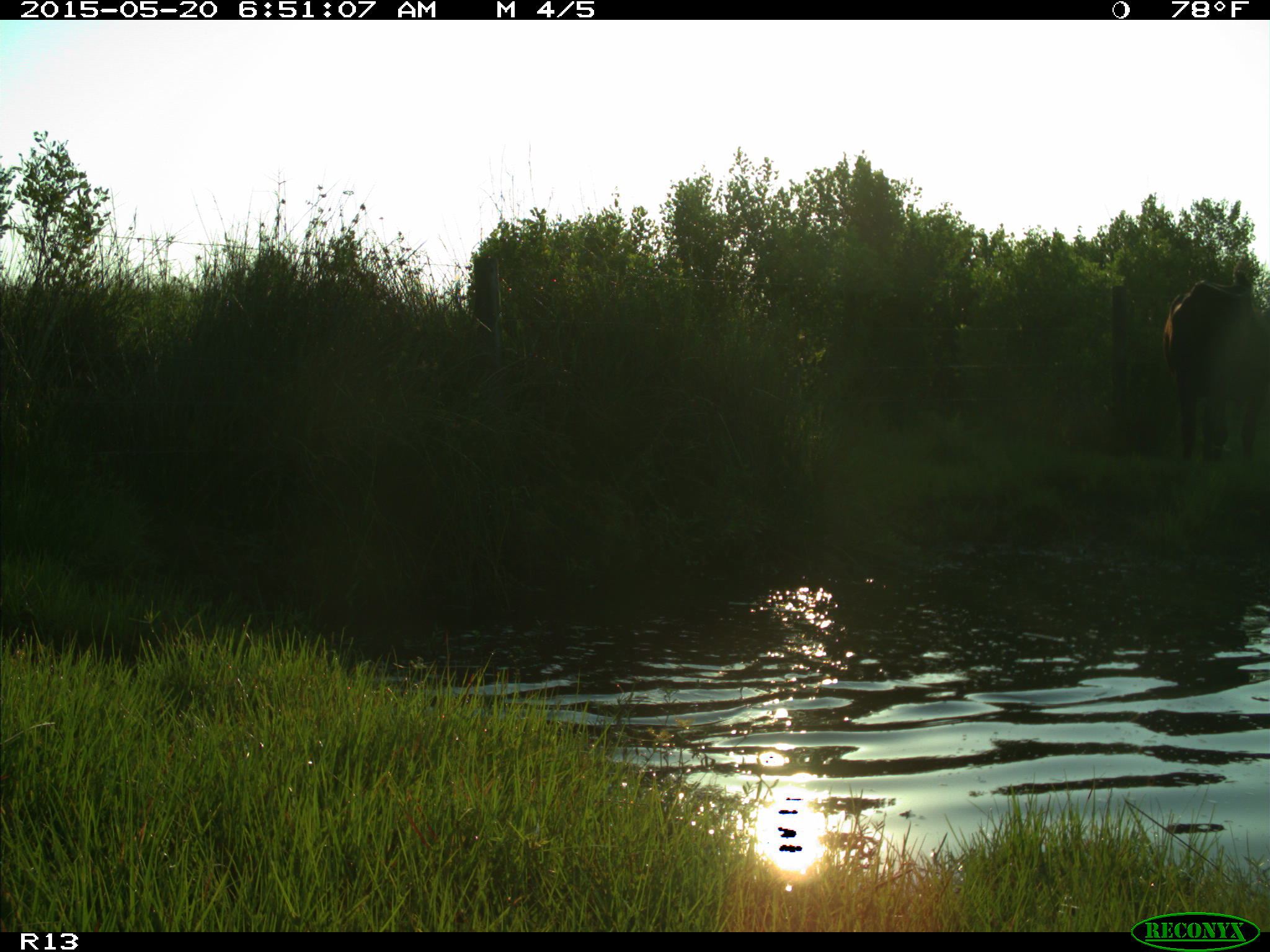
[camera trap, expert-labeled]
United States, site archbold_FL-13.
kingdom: Animalia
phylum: Chordata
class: Mammalia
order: Artiodactyla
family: Bovidae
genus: Bos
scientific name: Bos taurus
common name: domestic cow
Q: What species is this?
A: Bos taurus (domestic cow).